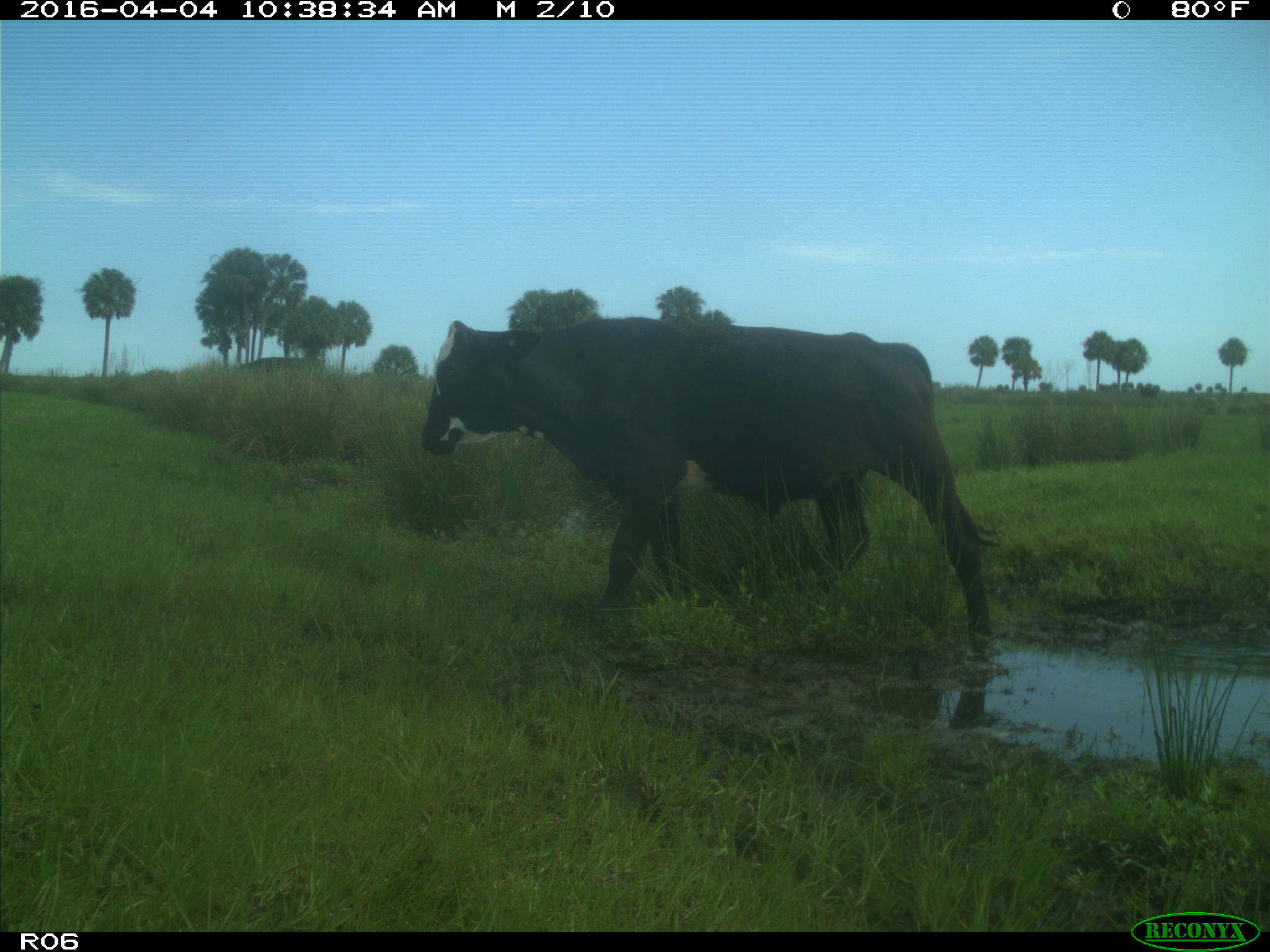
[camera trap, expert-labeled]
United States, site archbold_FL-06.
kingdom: Animalia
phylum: Chordata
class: Mammalia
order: Artiodactyla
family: Bovidae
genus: Bos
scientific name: Bos taurus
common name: domestic cow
Bos taurus (domestic cow).